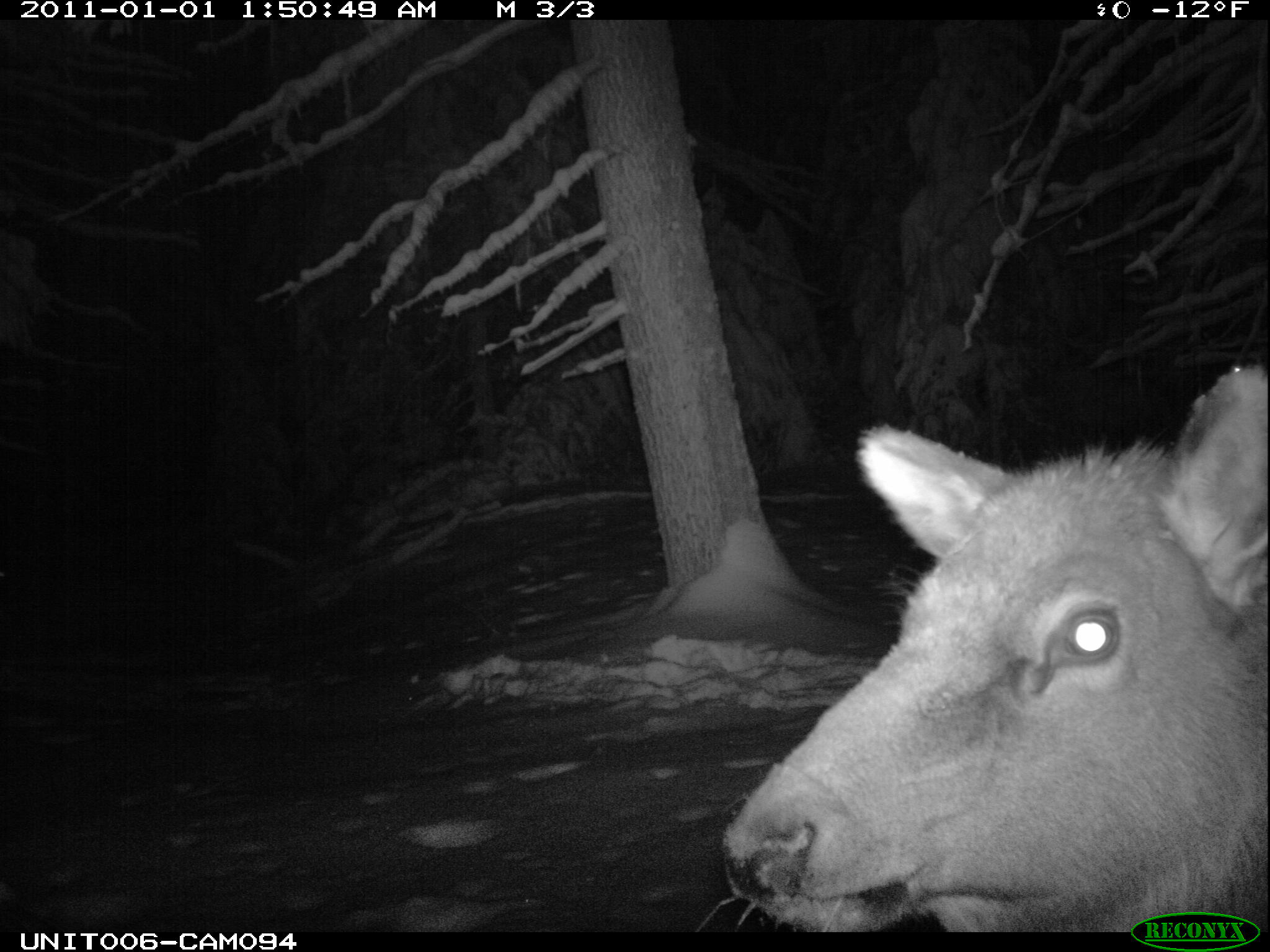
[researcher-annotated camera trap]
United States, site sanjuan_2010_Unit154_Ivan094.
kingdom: Animalia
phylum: Chordata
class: Mammalia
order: Artiodactyla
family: Cervidae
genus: Cervus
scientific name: Cervus elaphus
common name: red deer